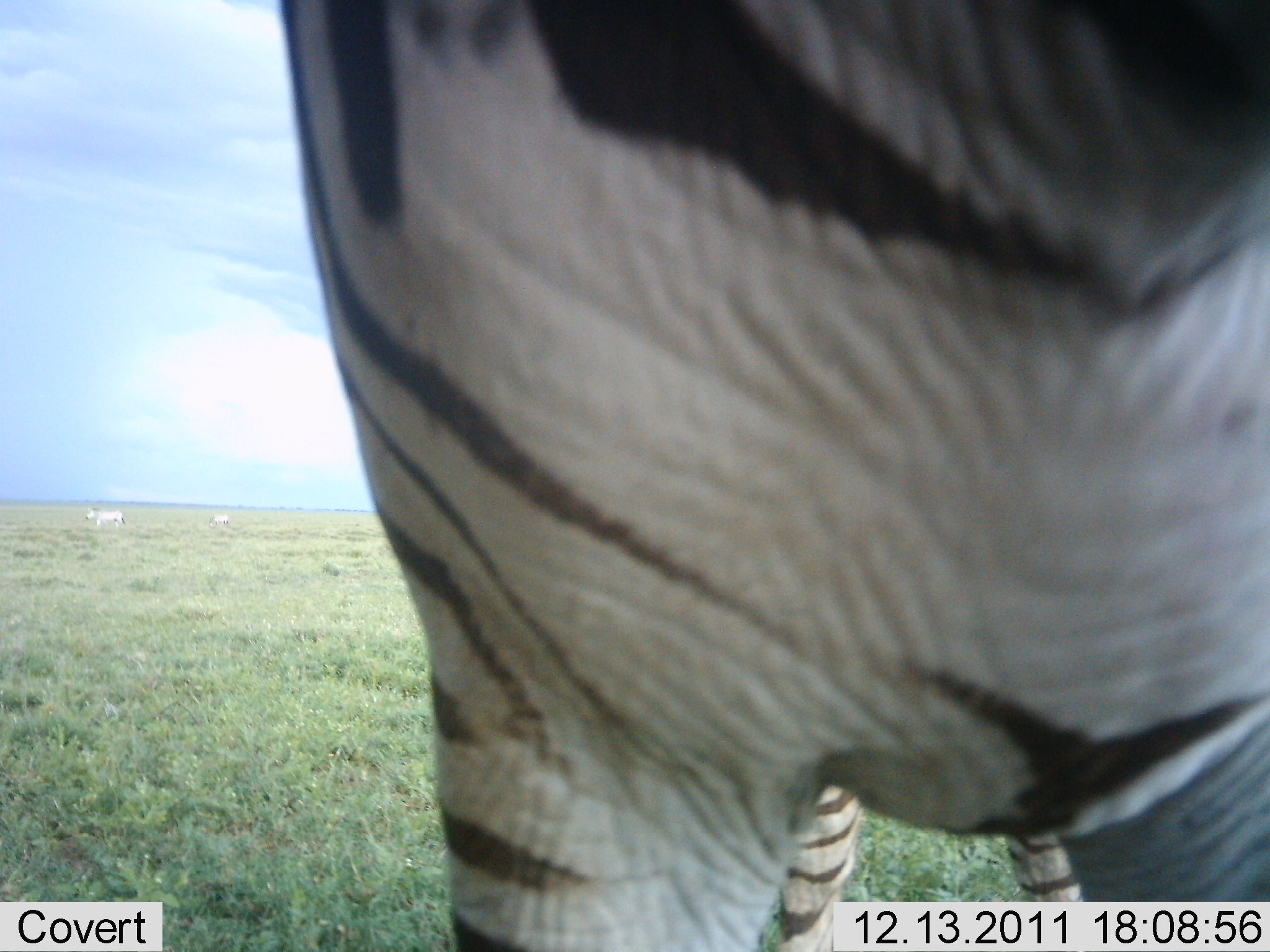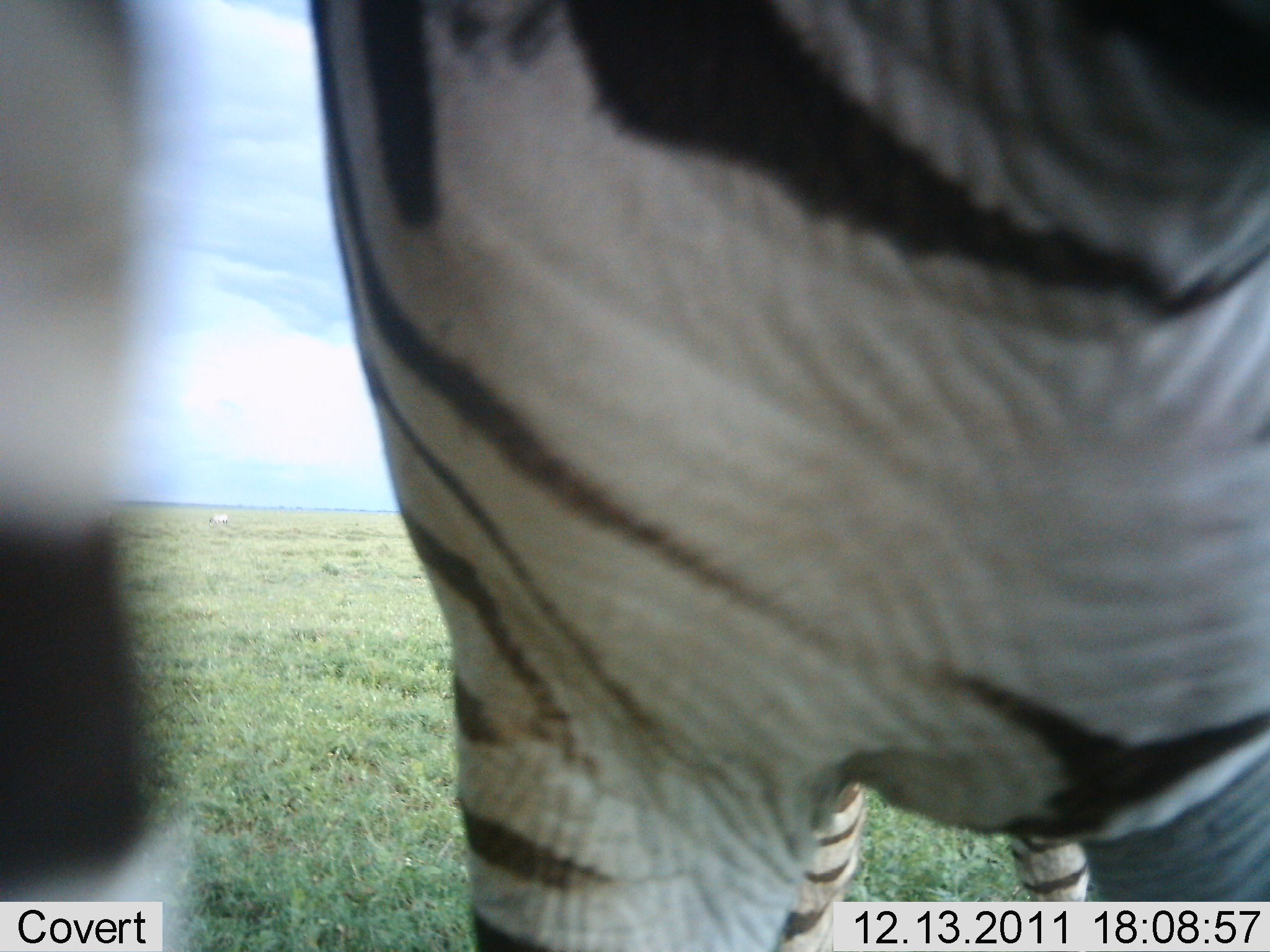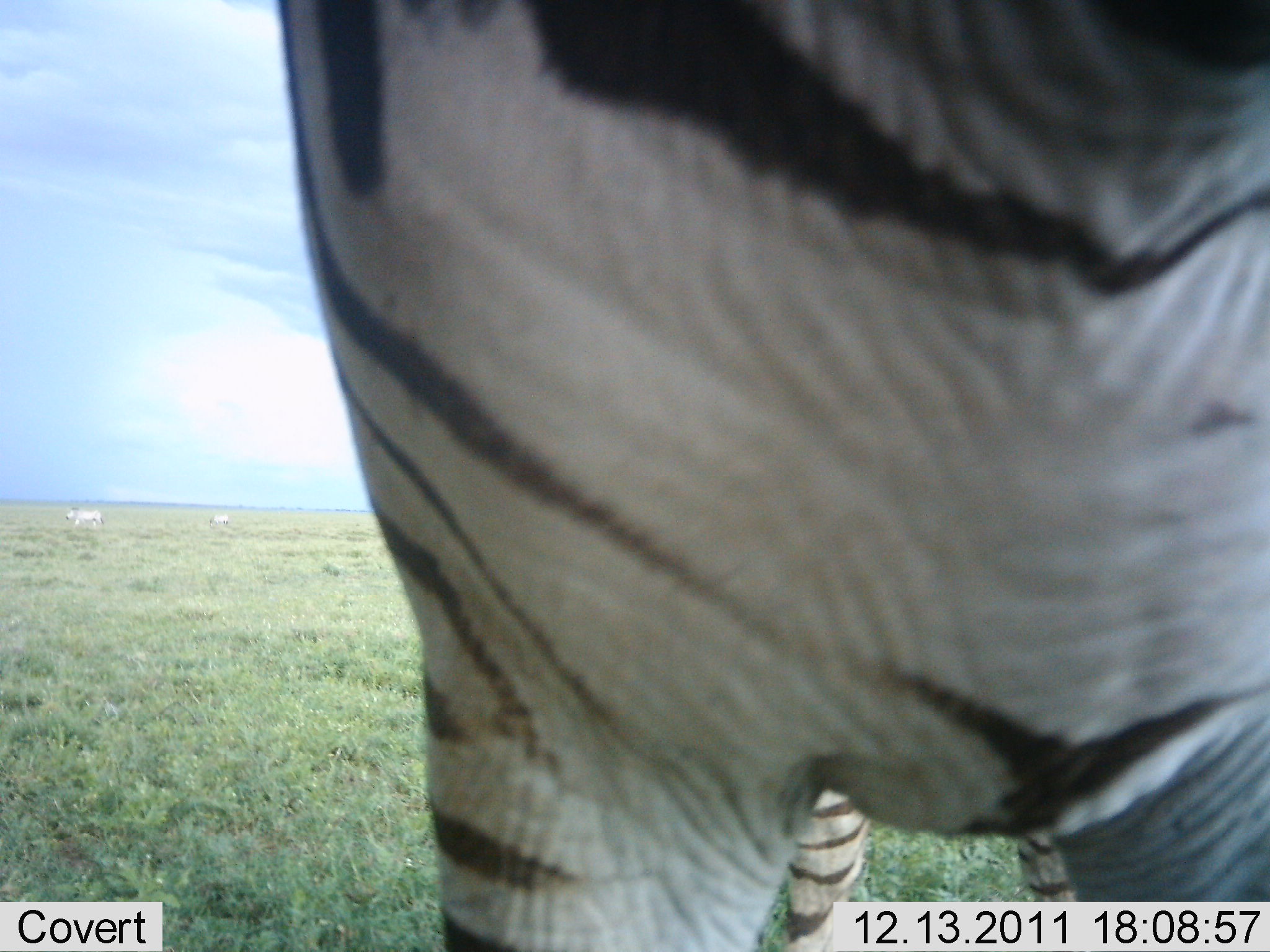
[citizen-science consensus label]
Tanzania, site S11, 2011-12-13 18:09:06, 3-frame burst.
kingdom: Animalia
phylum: Chordata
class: Mammalia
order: Perissodactyla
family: Equidae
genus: Equus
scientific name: Equus quagga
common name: plains zebra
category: zebra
Zebra (plains zebra) (Equus quagga), count 3. Behavior (volunteer vote fractions): standing 86%, resting 0%, moving 21%, interacting 7%. Young present (vote fraction): 0%. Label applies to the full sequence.